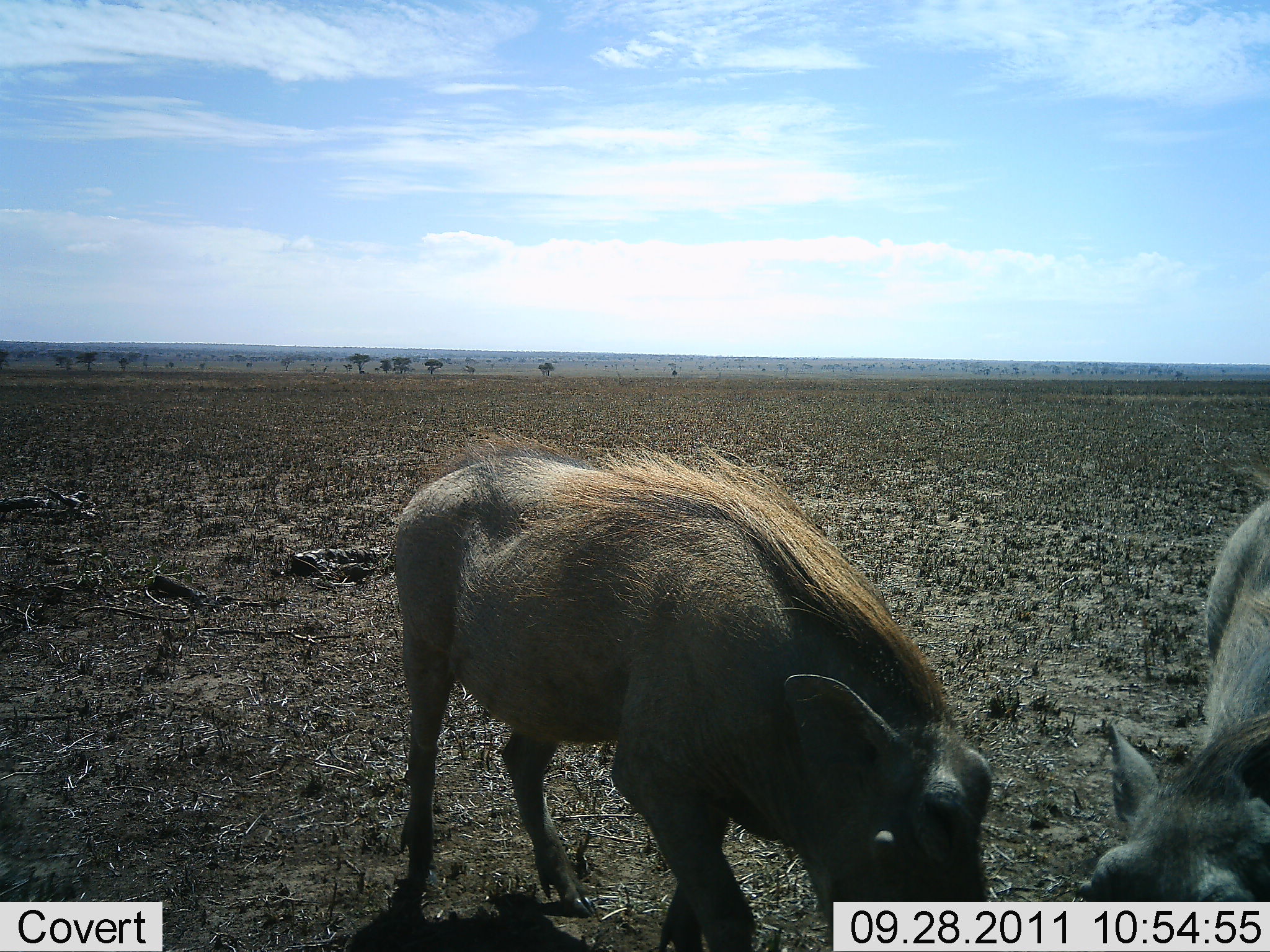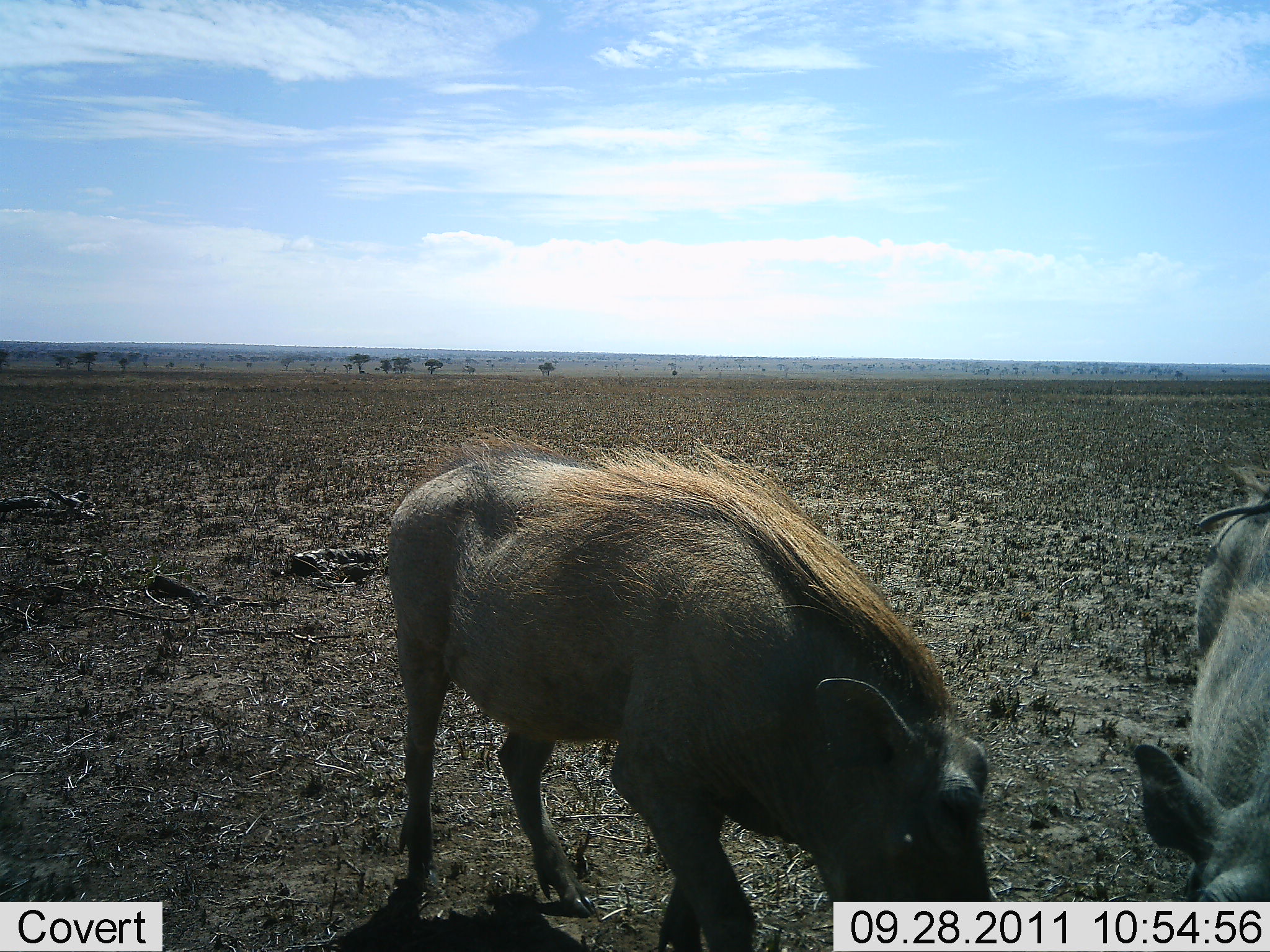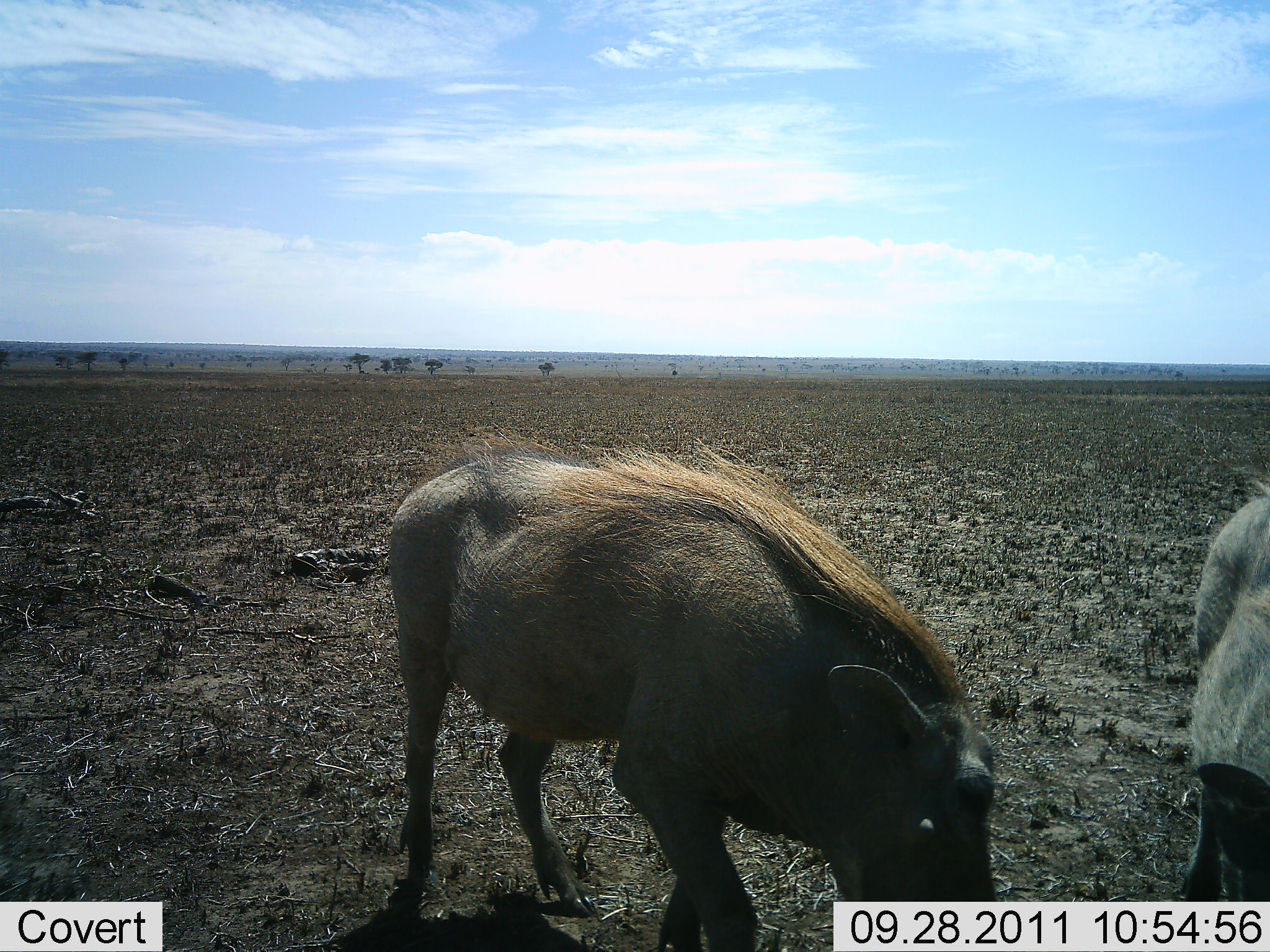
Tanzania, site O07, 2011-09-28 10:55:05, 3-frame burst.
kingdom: Animalia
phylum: Chordata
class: Mammalia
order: Artiodactyla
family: Suidae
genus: Phacochoerus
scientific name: Phacochoerus africanus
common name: warthog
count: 2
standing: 31%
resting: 0%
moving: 0%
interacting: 0%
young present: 0%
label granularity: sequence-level